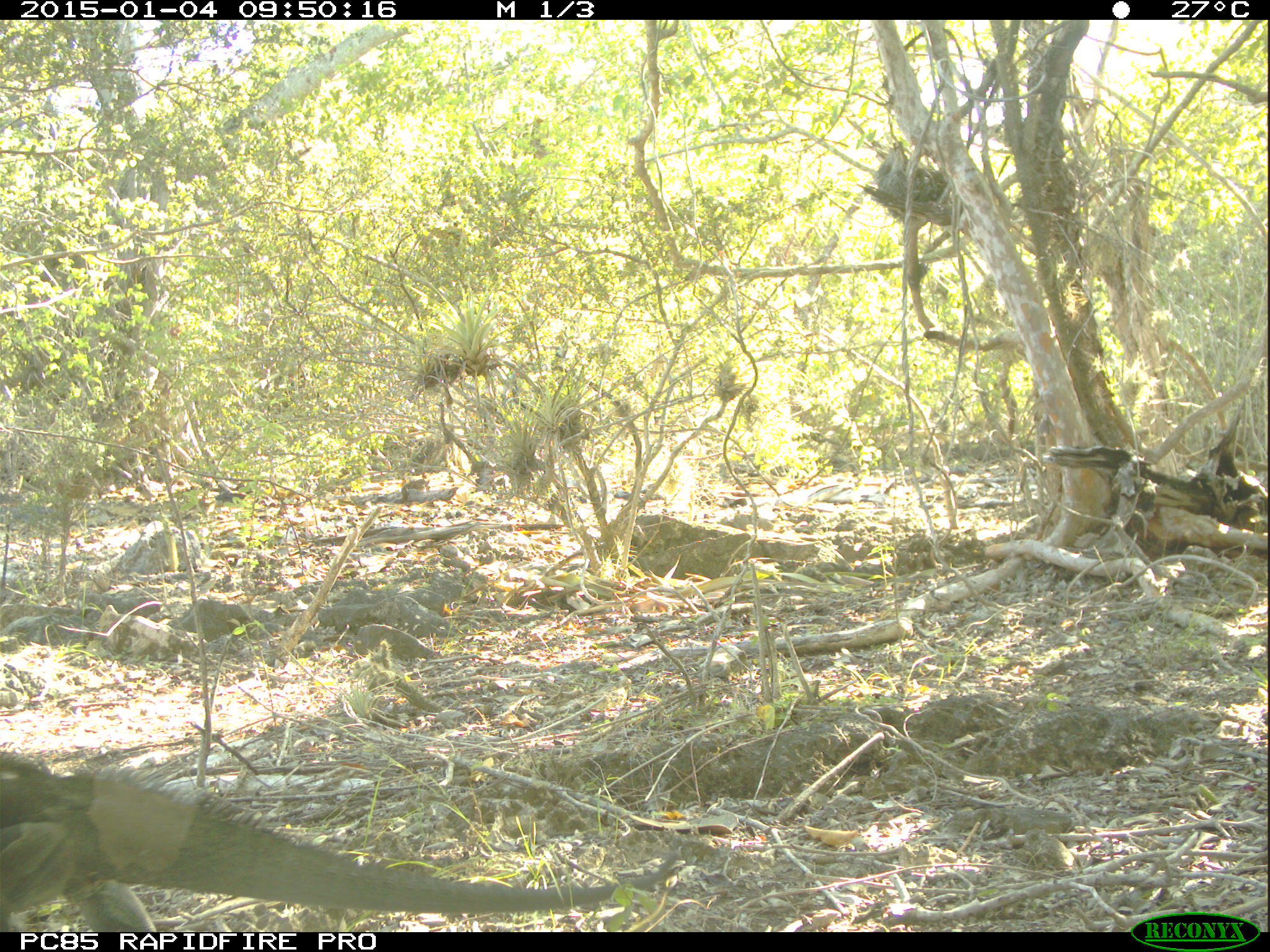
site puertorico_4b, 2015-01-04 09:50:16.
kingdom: Animalia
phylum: Chordata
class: Reptilia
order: Squamata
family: Iguanidae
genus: Iguana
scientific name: Iguana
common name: typical iguanas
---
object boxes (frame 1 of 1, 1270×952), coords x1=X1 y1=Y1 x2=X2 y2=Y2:
iguana: x1=3 y1=753 x2=632 y2=930